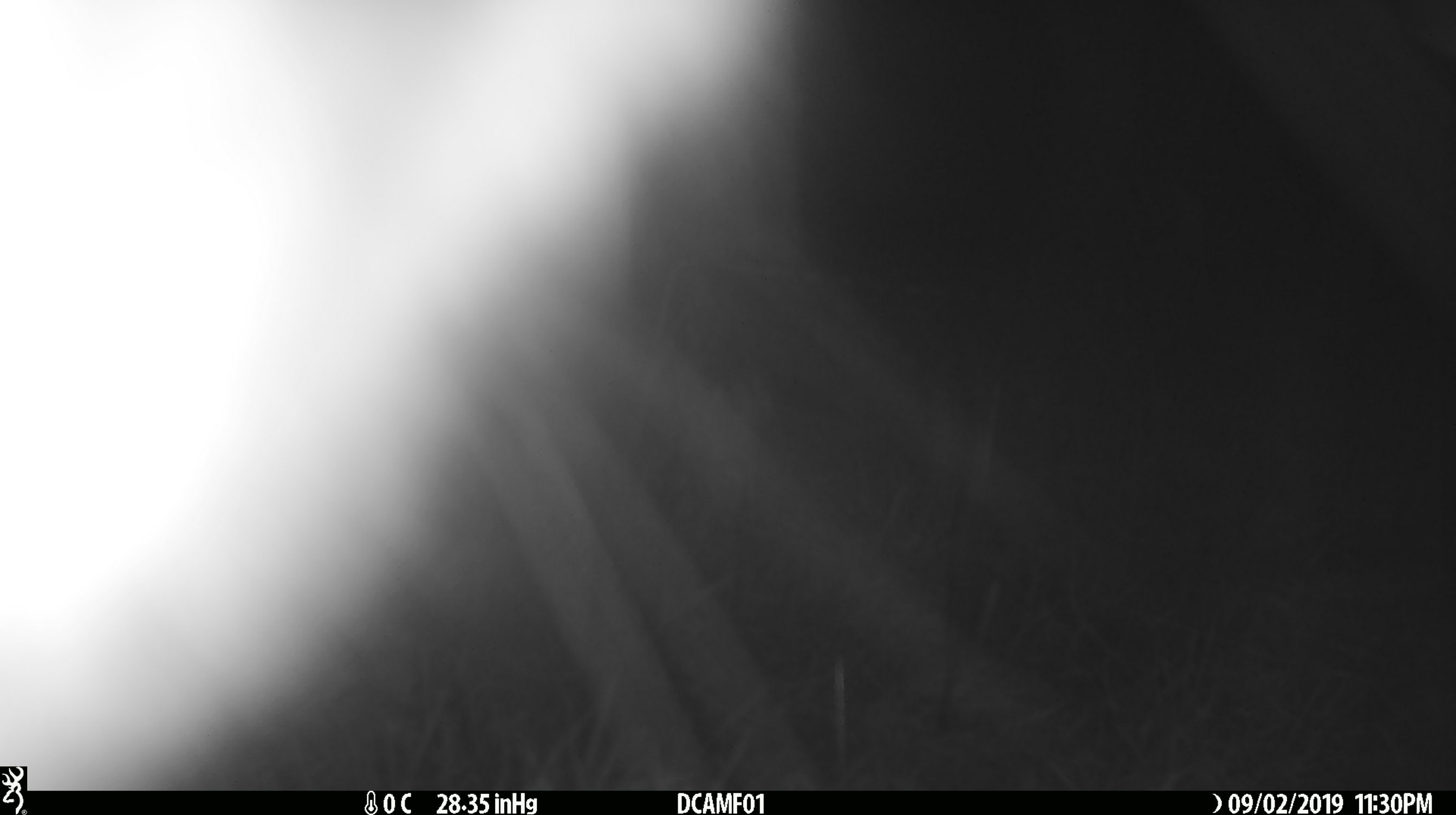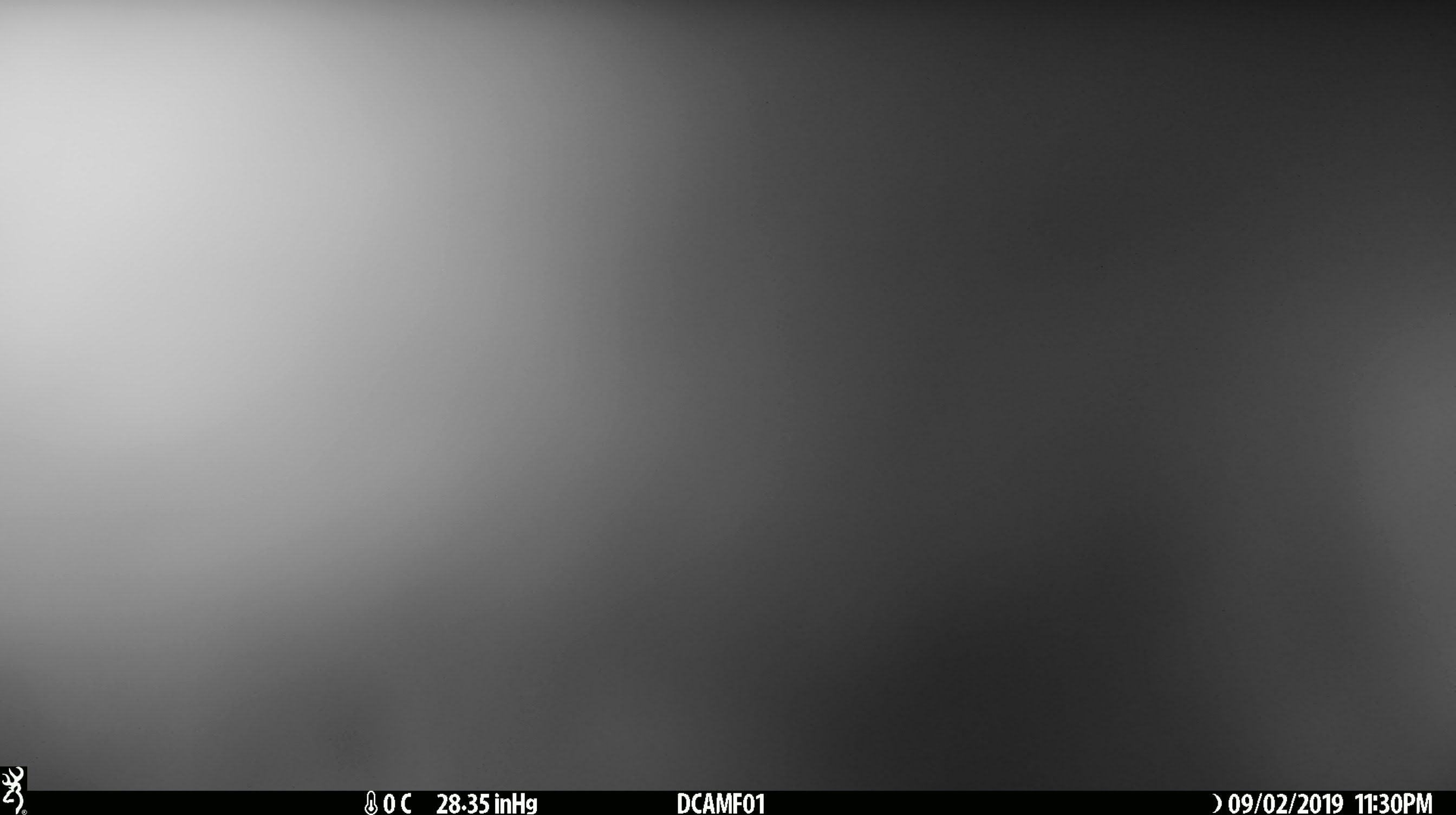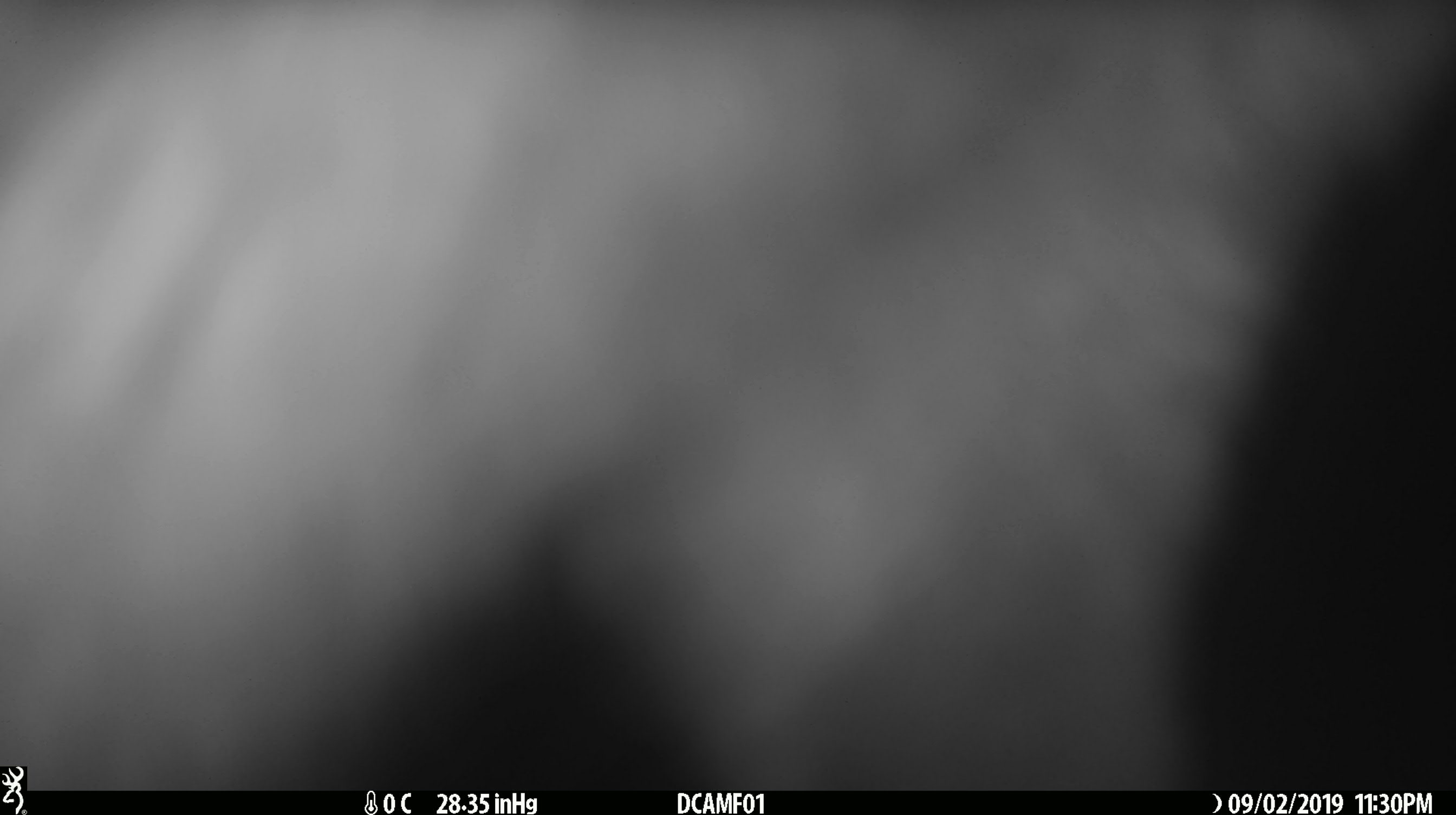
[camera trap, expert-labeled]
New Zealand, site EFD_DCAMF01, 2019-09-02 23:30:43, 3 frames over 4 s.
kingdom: Animalia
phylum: Chordata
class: Mammalia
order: Diprotodontia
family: Phalangeridae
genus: Trichosurus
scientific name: Trichosurus vulpecula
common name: common brushtail possum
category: possum